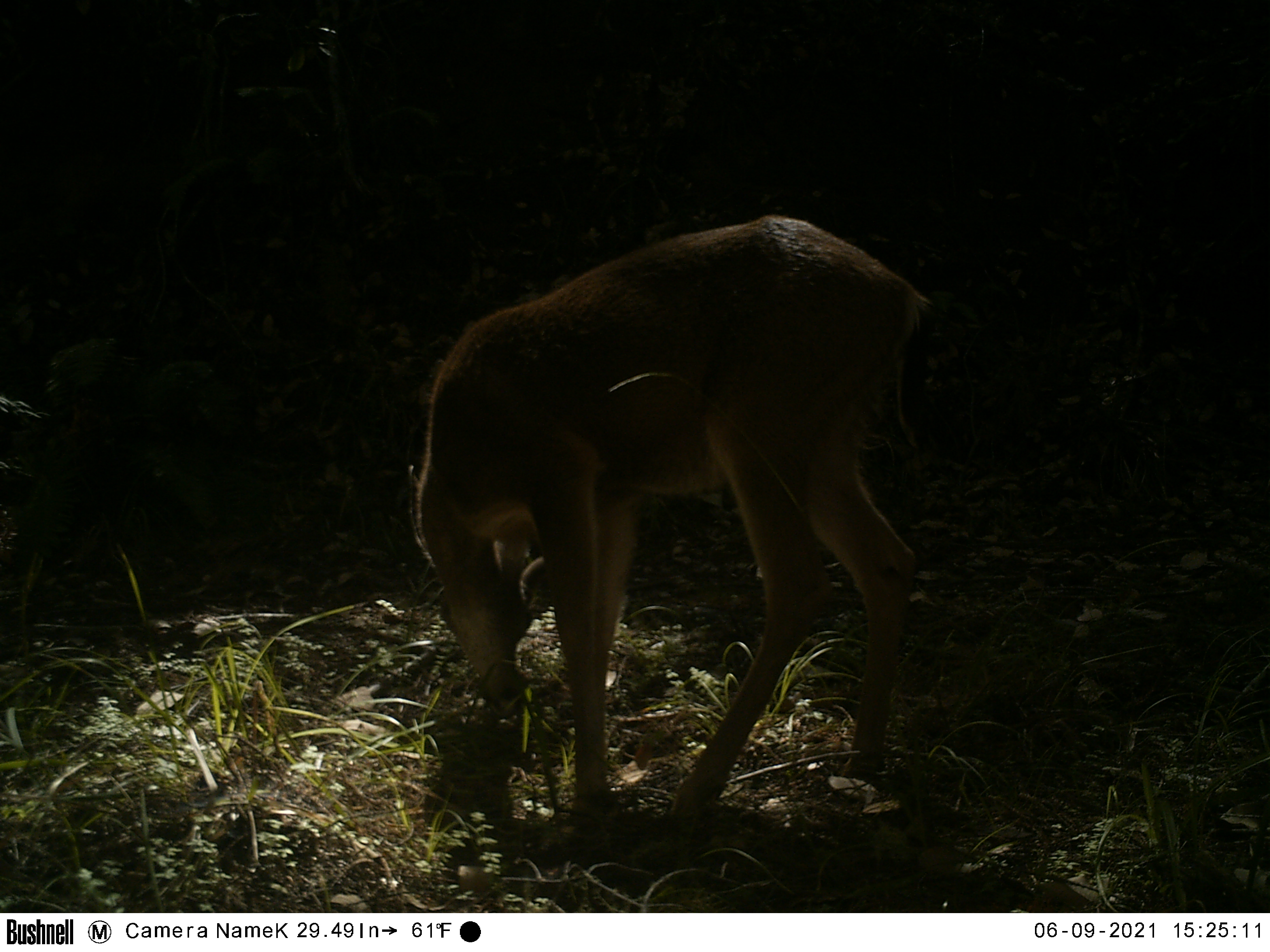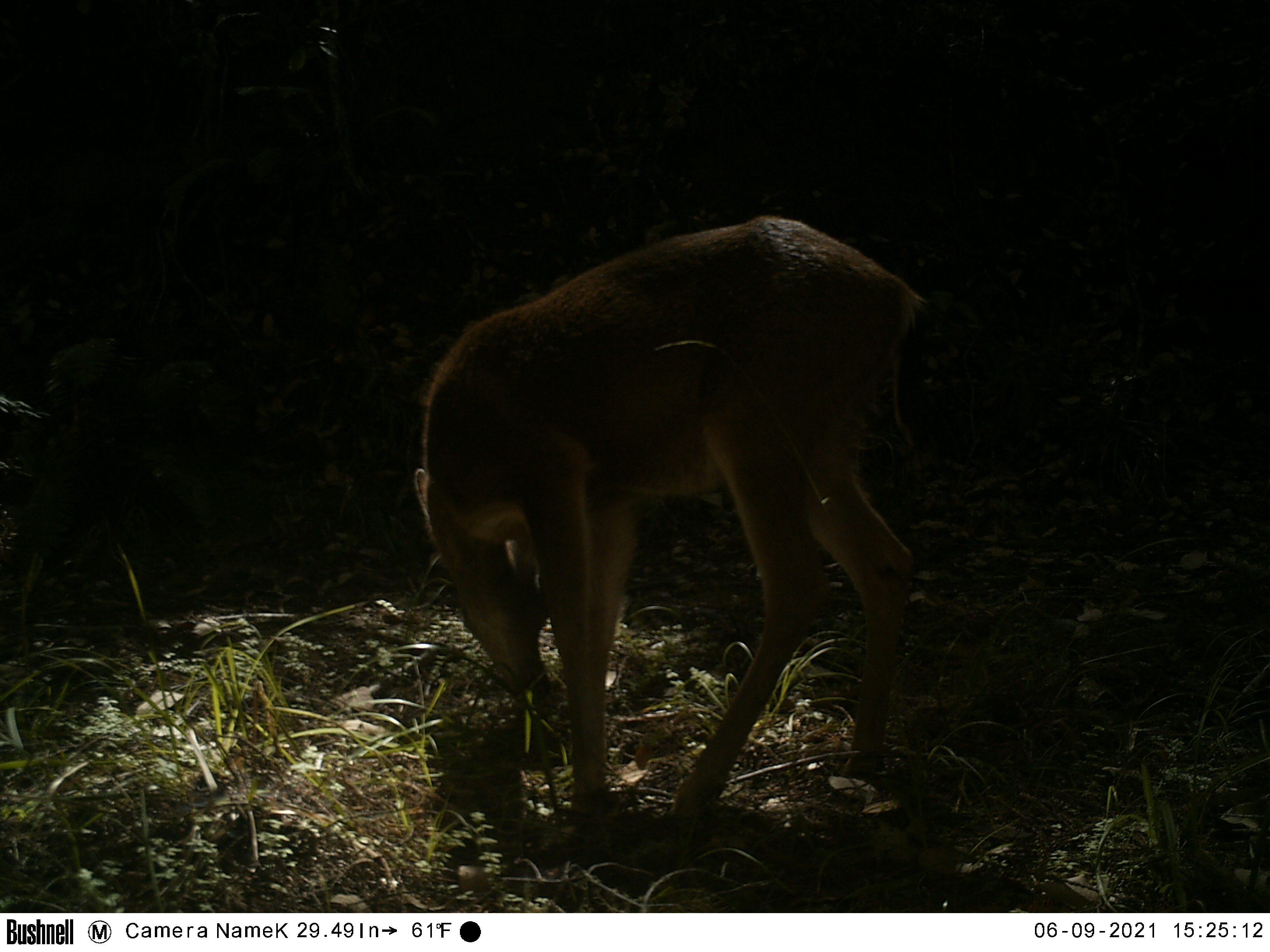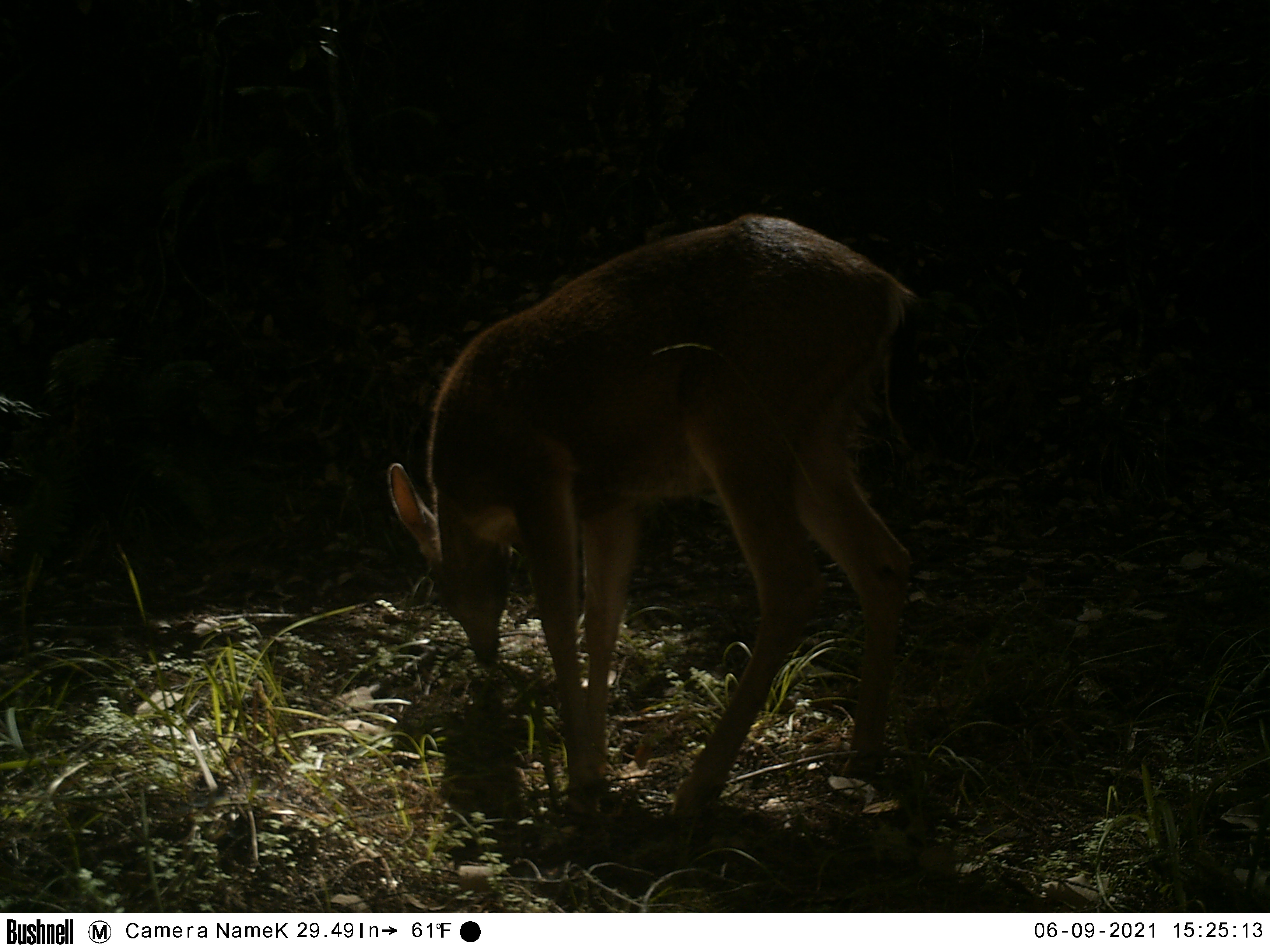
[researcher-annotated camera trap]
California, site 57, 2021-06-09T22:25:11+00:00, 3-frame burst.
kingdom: Animalia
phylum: Chordata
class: Mammalia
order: Artiodactyla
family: Cervidae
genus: Odocoileus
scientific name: Odocoileus hemionus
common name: mule deer